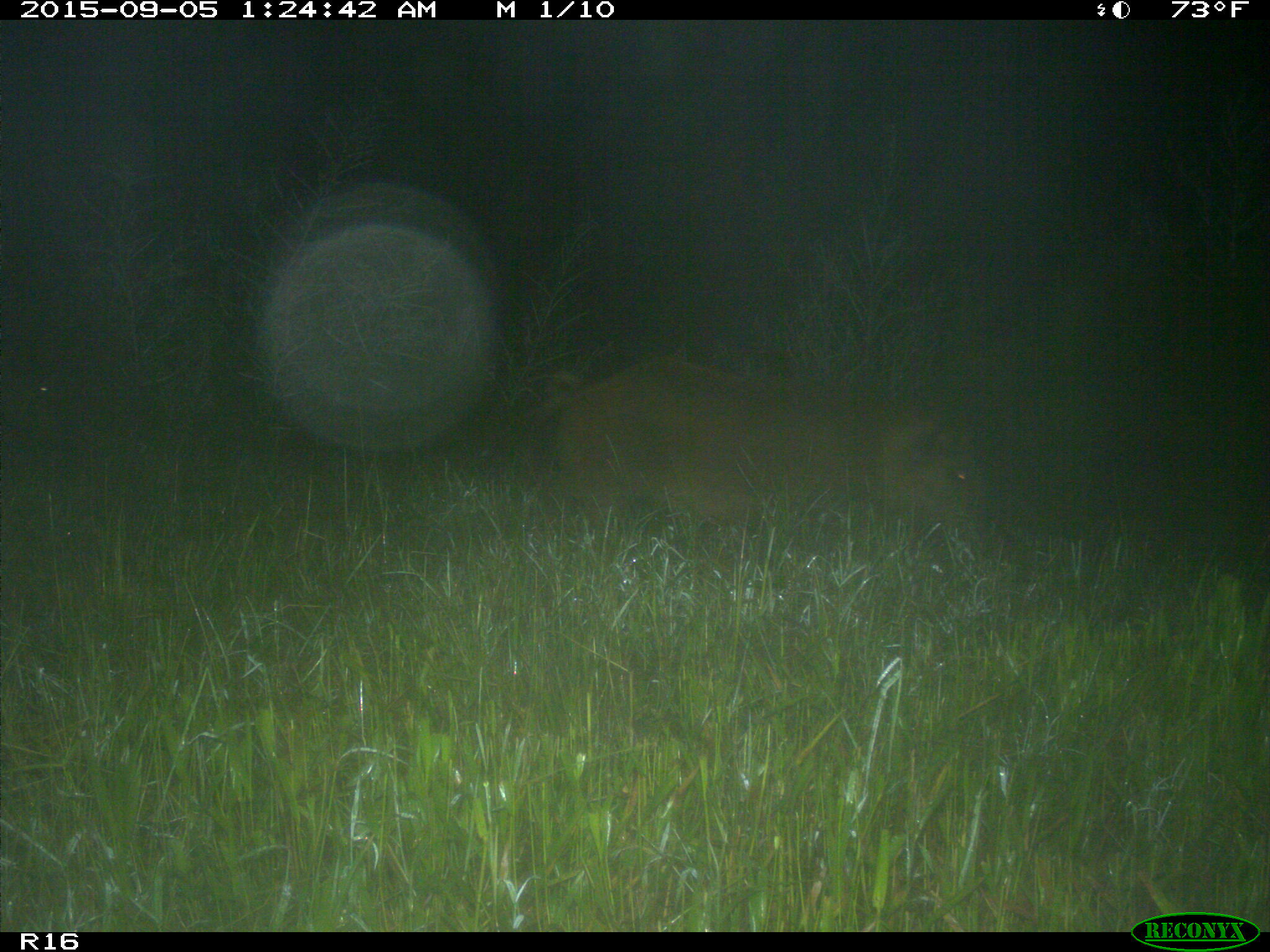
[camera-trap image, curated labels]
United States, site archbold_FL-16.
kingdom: Animalia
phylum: Chordata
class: Mammalia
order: Artiodactyla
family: Suidae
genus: Sus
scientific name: Sus scrofa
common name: wild boar